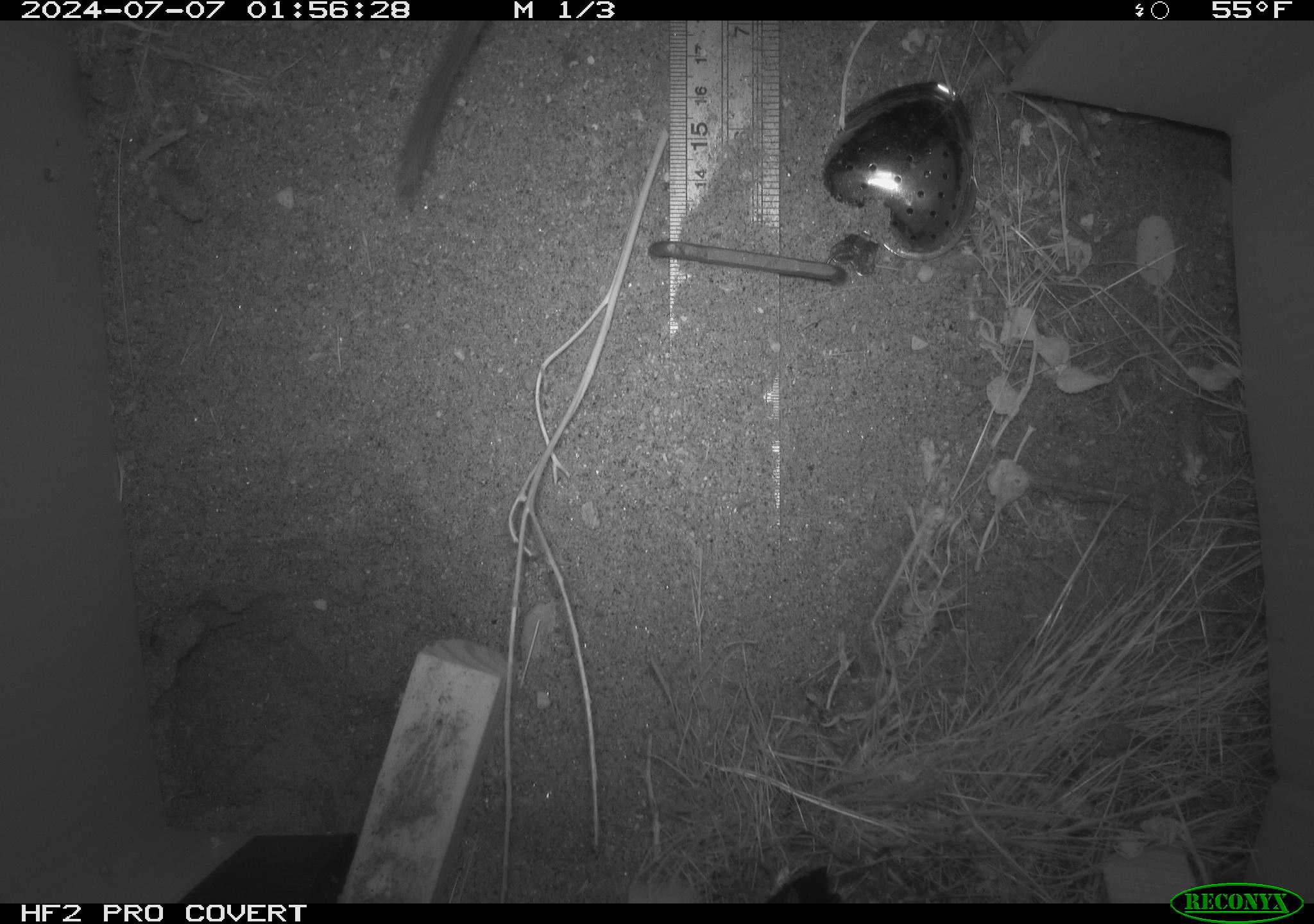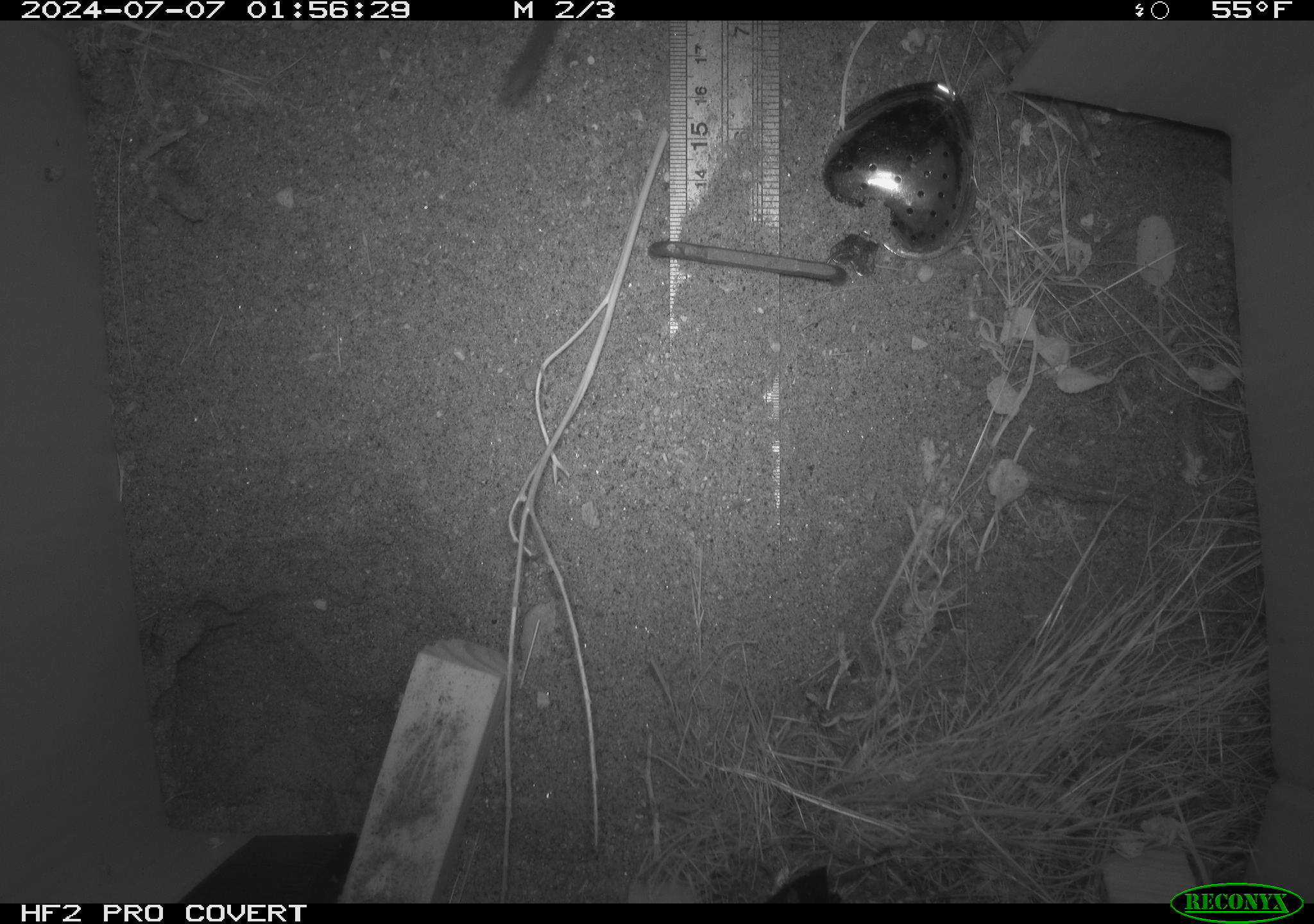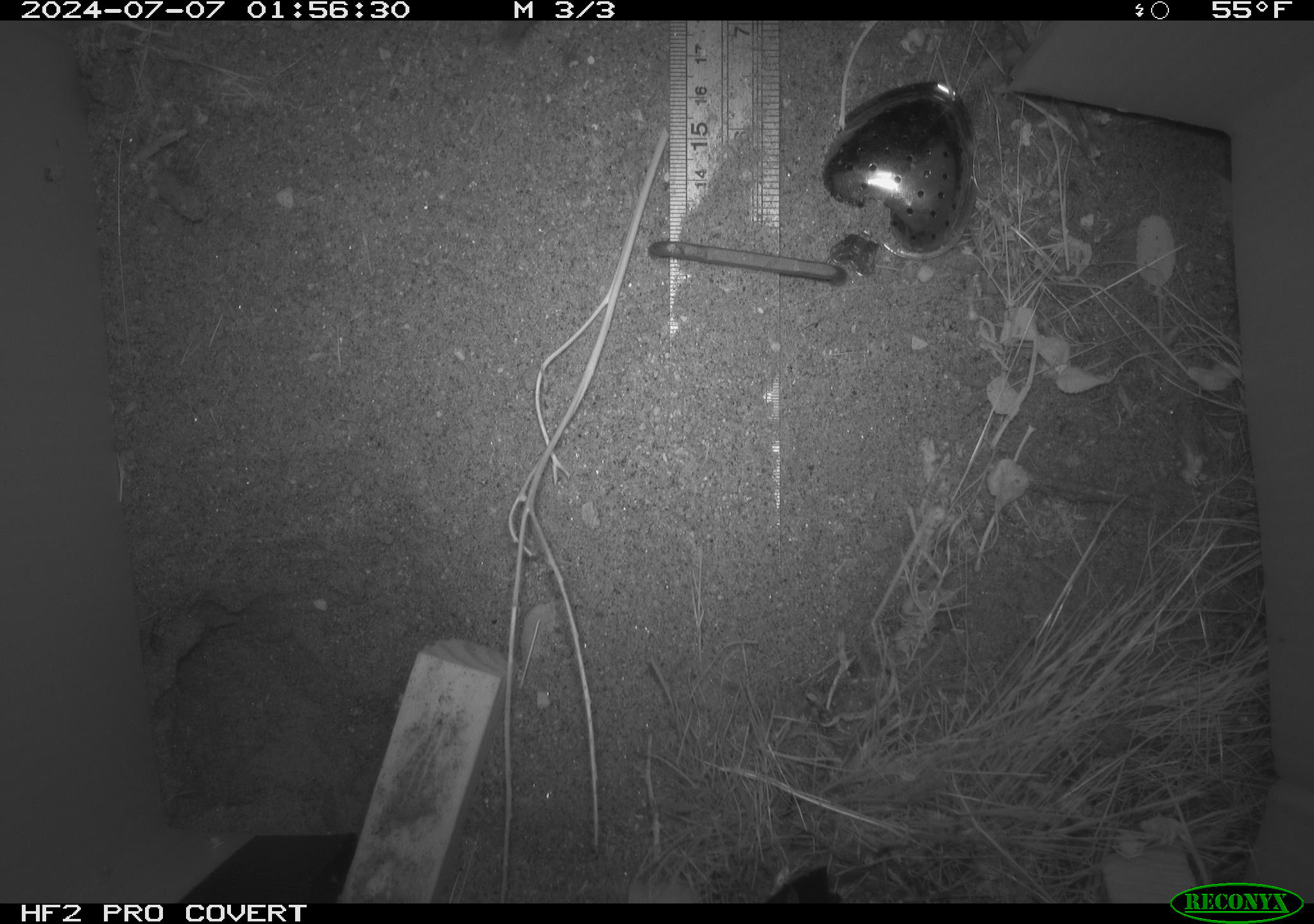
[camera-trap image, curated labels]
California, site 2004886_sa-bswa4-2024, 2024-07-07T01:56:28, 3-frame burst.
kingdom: Animalia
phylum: Chordata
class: Mammalia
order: Rodentia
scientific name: Rodentia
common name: rodent